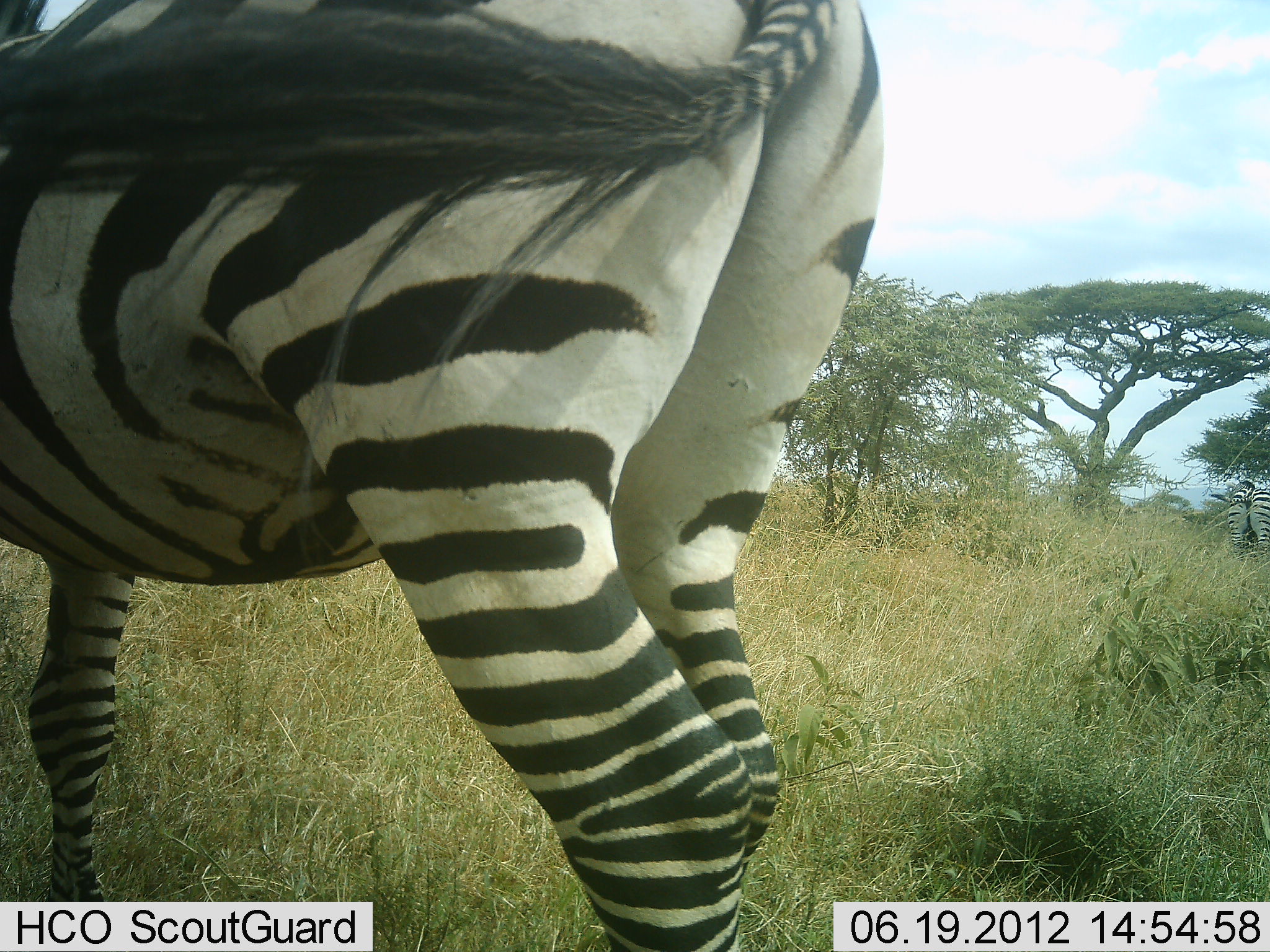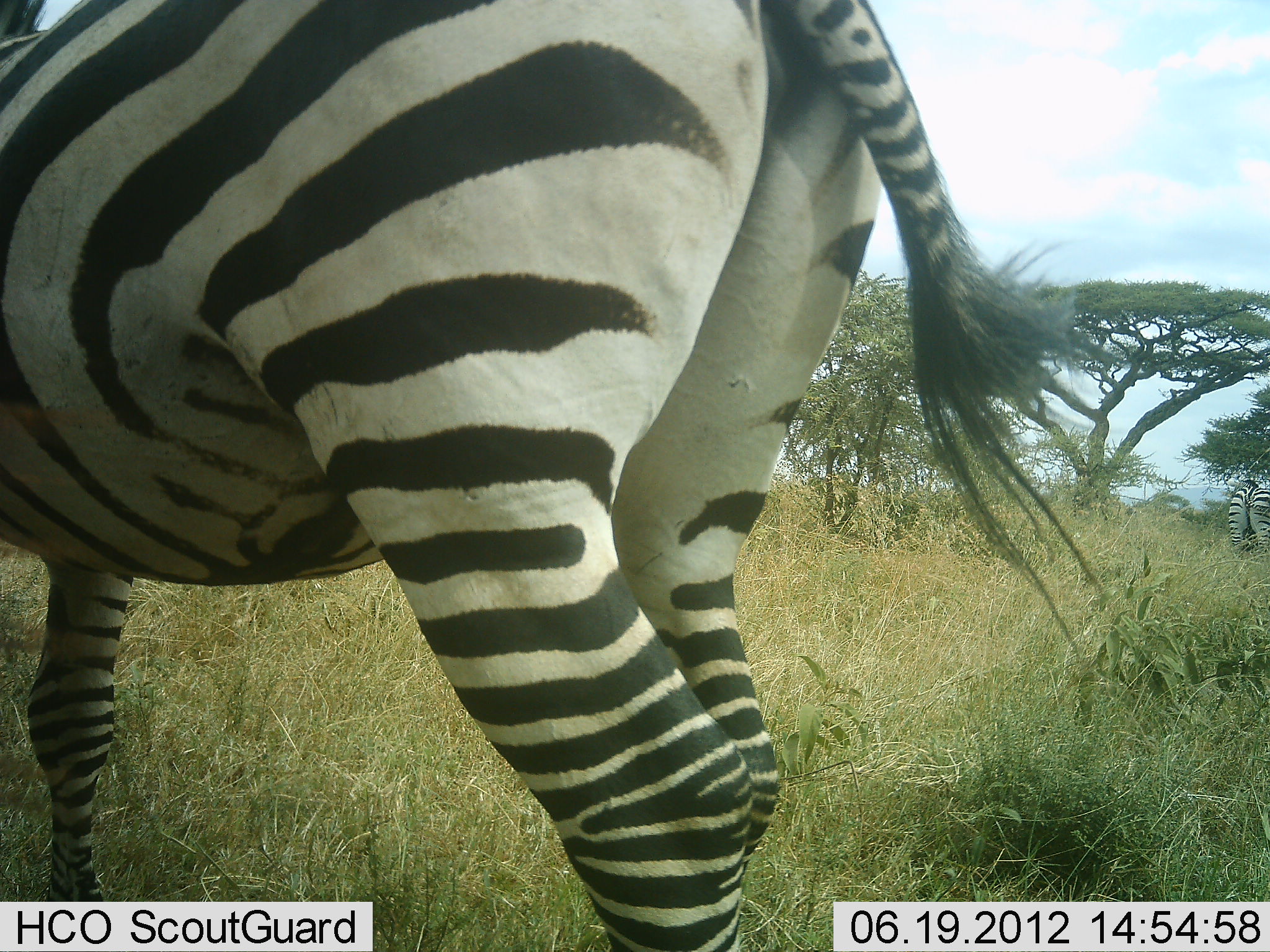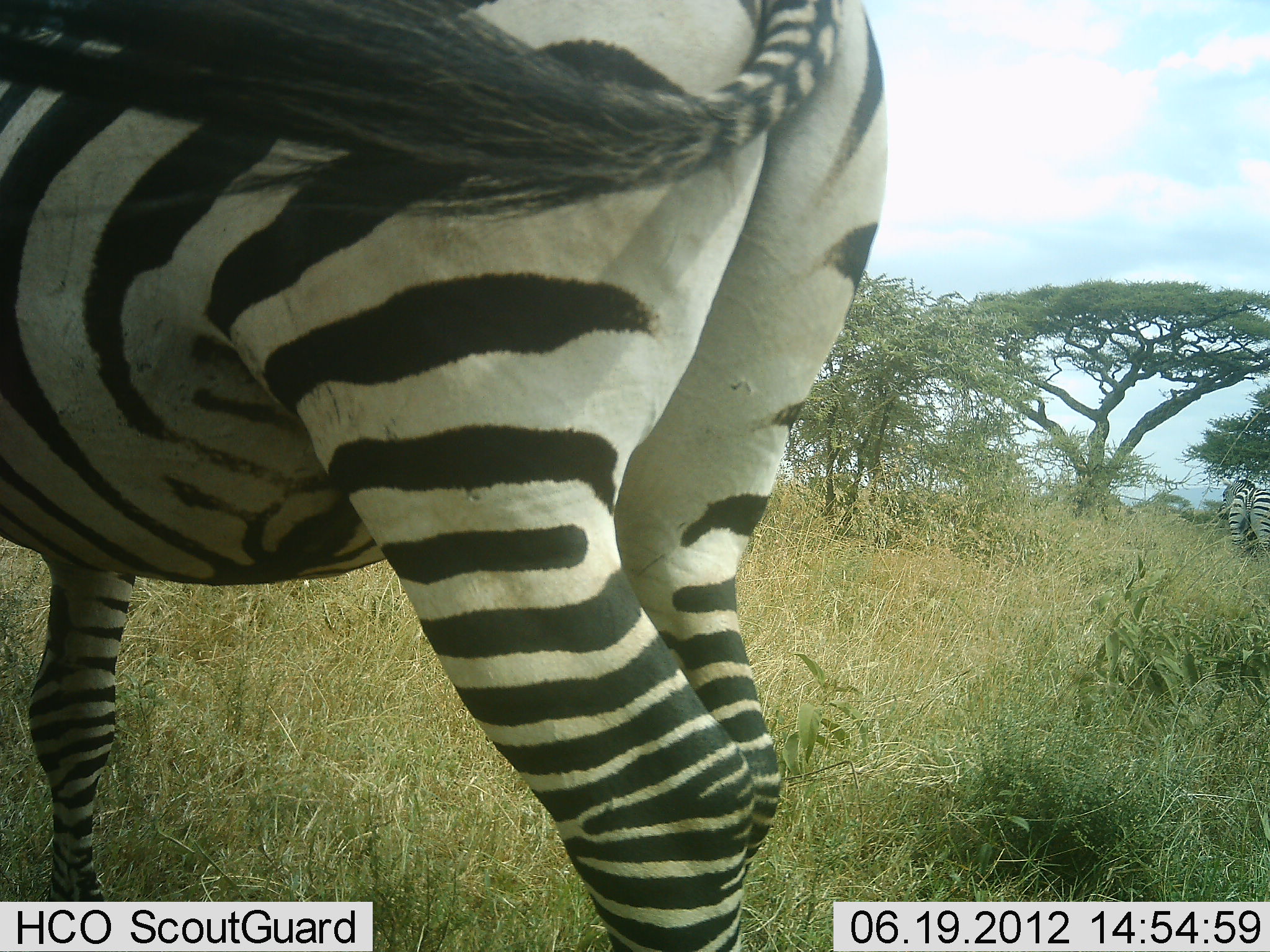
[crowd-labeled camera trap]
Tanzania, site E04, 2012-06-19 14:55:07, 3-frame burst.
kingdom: Animalia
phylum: Chordata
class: Mammalia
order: Perissodactyla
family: Equidae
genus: Equus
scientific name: Equus quagga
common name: plains zebra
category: zebra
Zebra (plains zebra) (Equus quagga), count 2. Behavior (volunteer vote fractions): standing 100%, resting 0%, moving 0%, interacting 0%. Young present (vote fraction): 0%. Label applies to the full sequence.